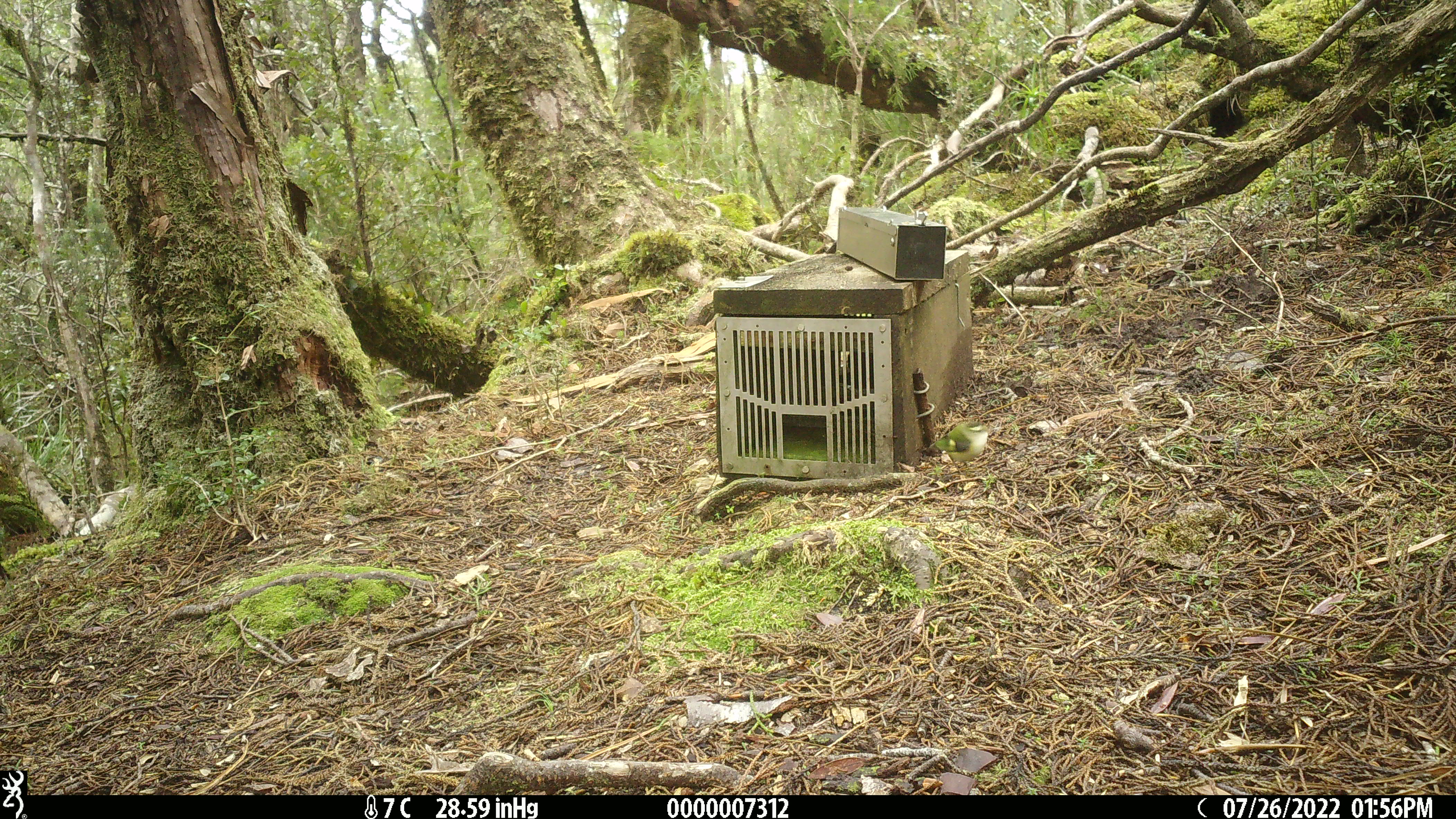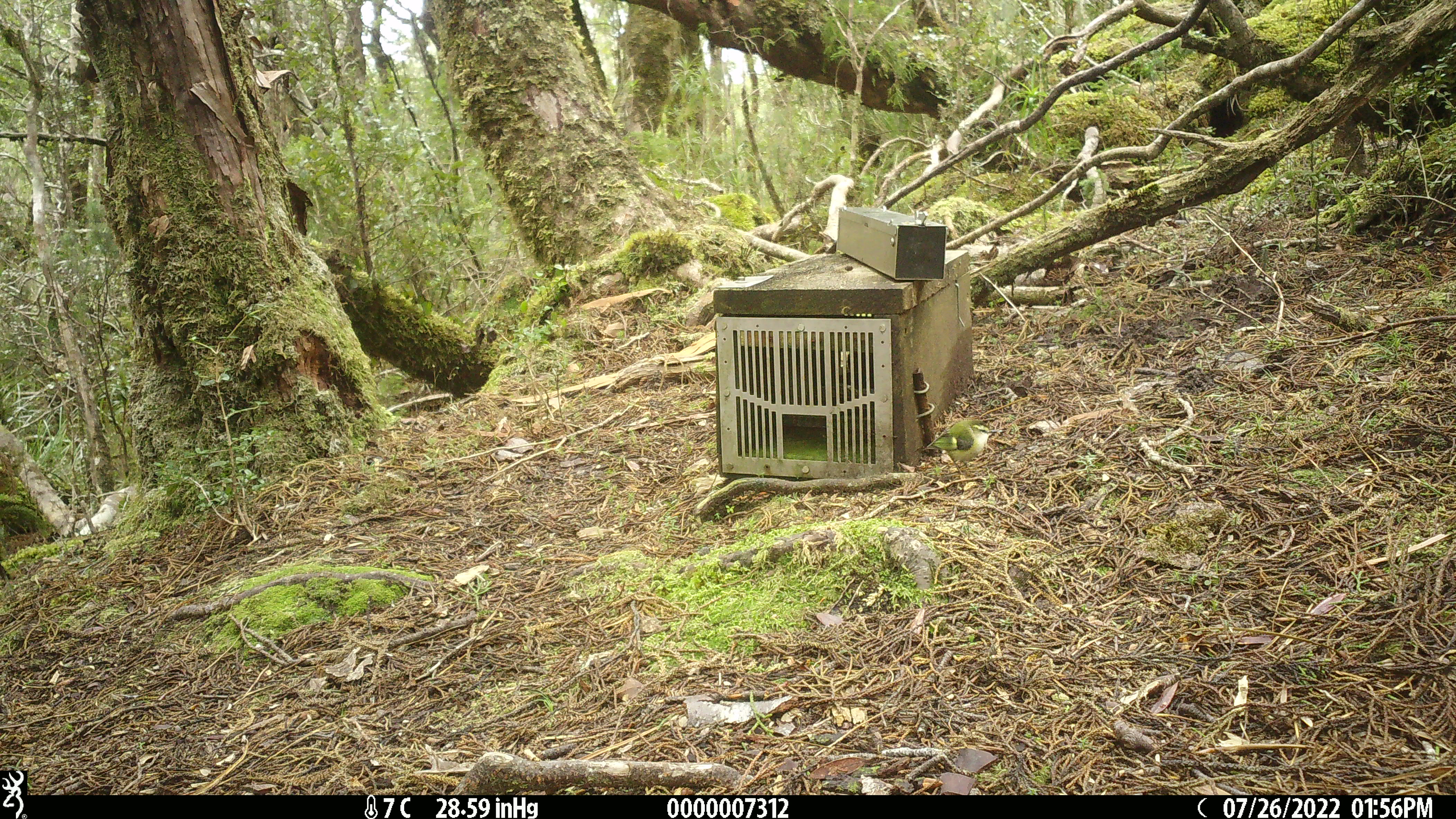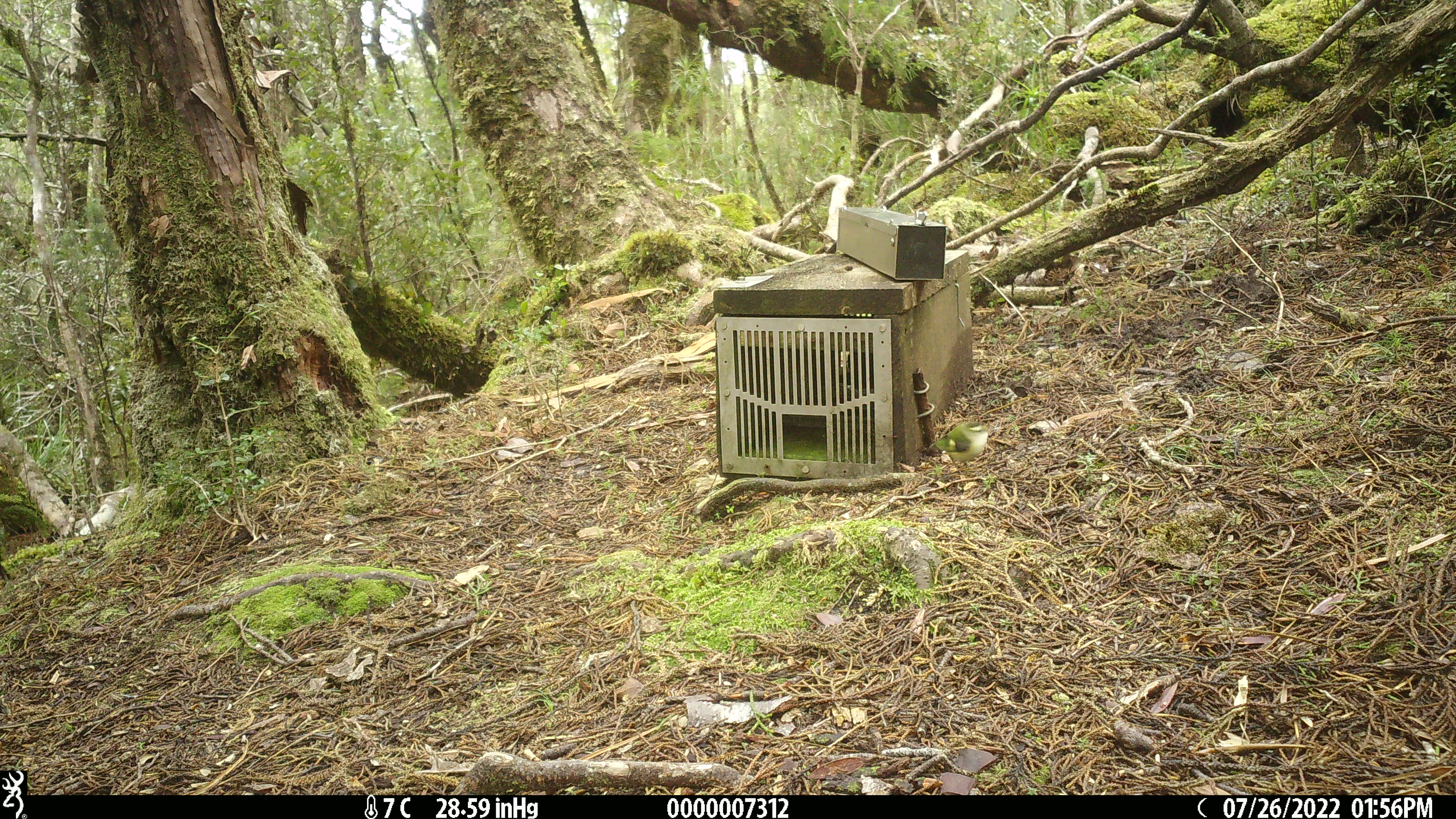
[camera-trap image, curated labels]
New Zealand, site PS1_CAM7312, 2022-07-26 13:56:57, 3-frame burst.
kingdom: Animalia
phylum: Chordata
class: Aves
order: Passeriformes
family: Acanthisittidae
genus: Acanthisitta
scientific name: Acanthisitta chloris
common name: rifleman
Rifleman (Acanthisitta chloris).